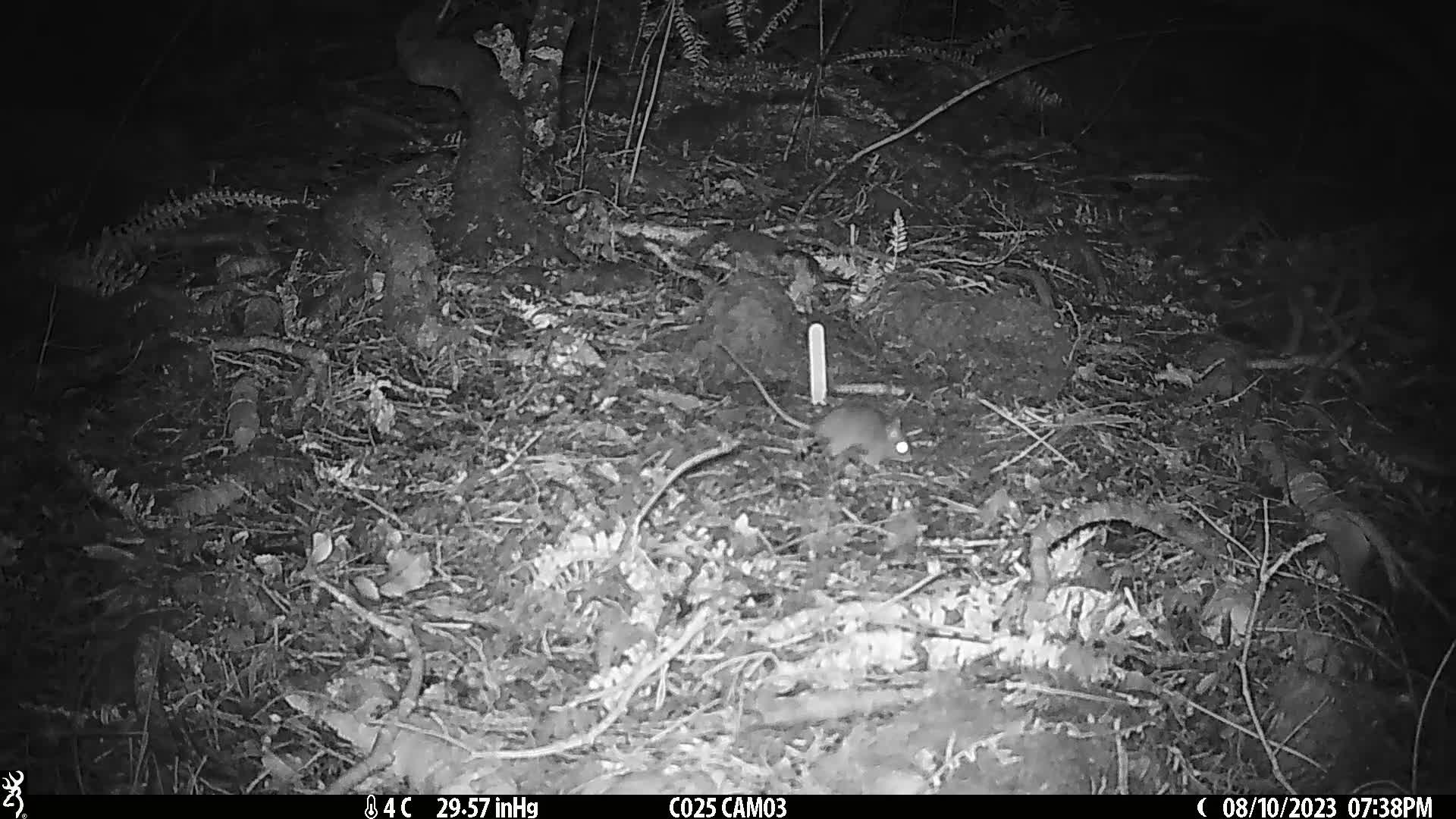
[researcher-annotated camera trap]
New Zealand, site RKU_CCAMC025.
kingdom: Animalia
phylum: Chordata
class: Mammalia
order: Rodentia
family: Muridae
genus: Rattus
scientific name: Rattus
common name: rat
Rat (Rattus).